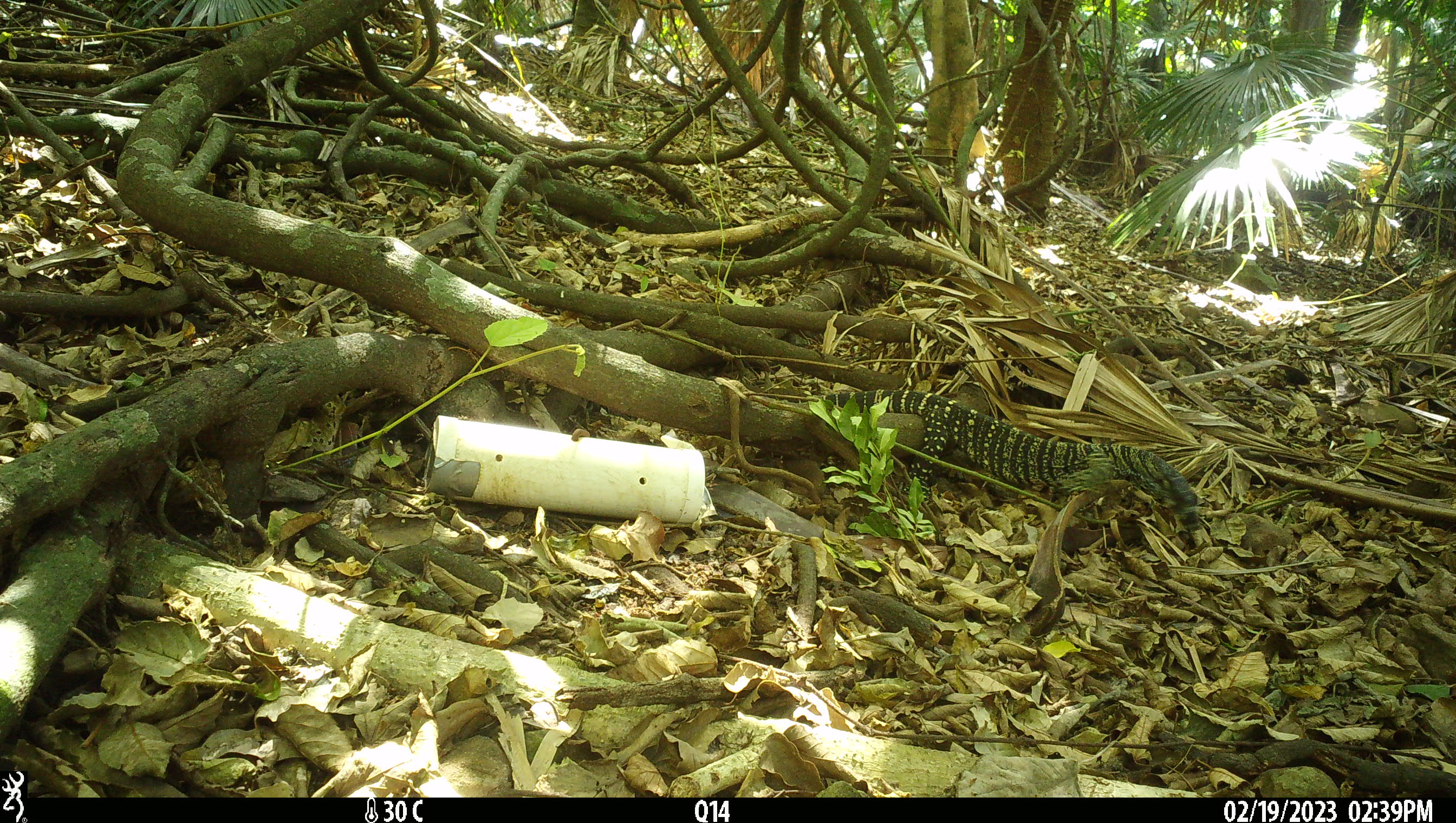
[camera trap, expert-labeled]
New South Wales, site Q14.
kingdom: Animalia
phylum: Chordata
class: Reptilia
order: Squamata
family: Varanidae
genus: Varanus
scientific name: Varanus varius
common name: lace monitor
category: goanna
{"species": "goanna (lace monitor) (Varanus varius)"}